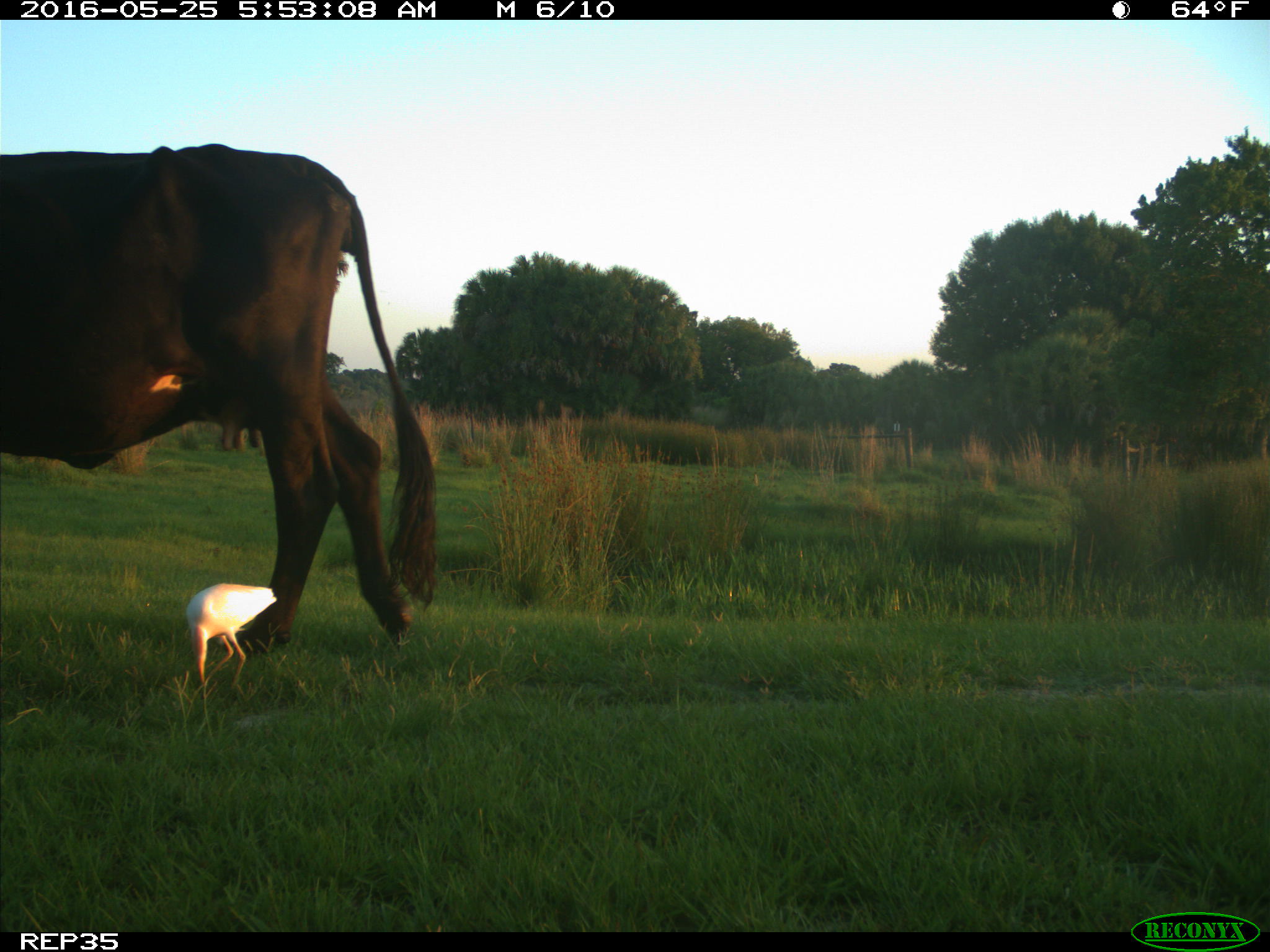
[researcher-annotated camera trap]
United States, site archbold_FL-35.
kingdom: Animalia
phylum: Chordata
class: Mammalia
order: Artiodactyla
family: Bovidae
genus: Bos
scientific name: Bos taurus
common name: domestic cow